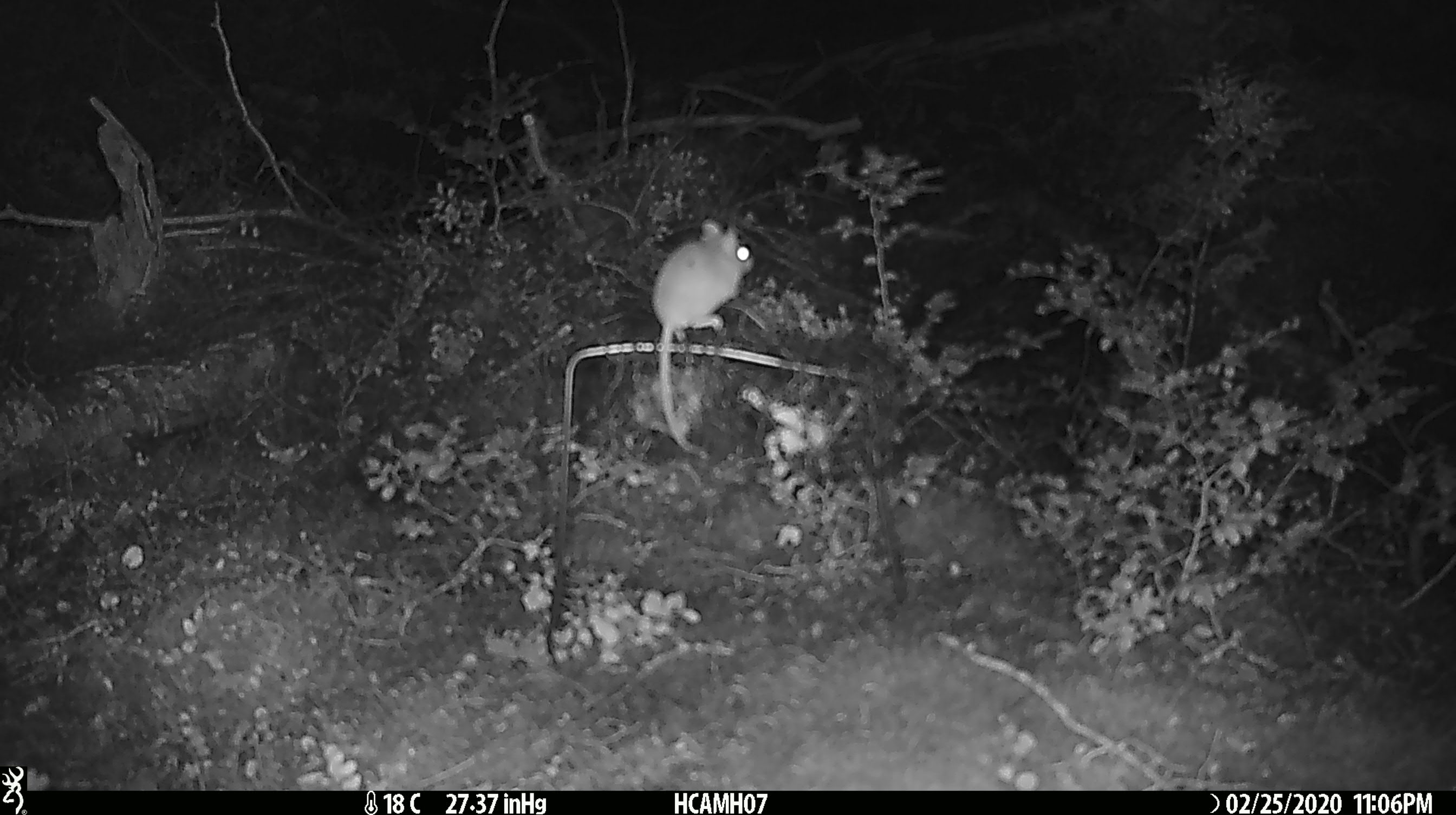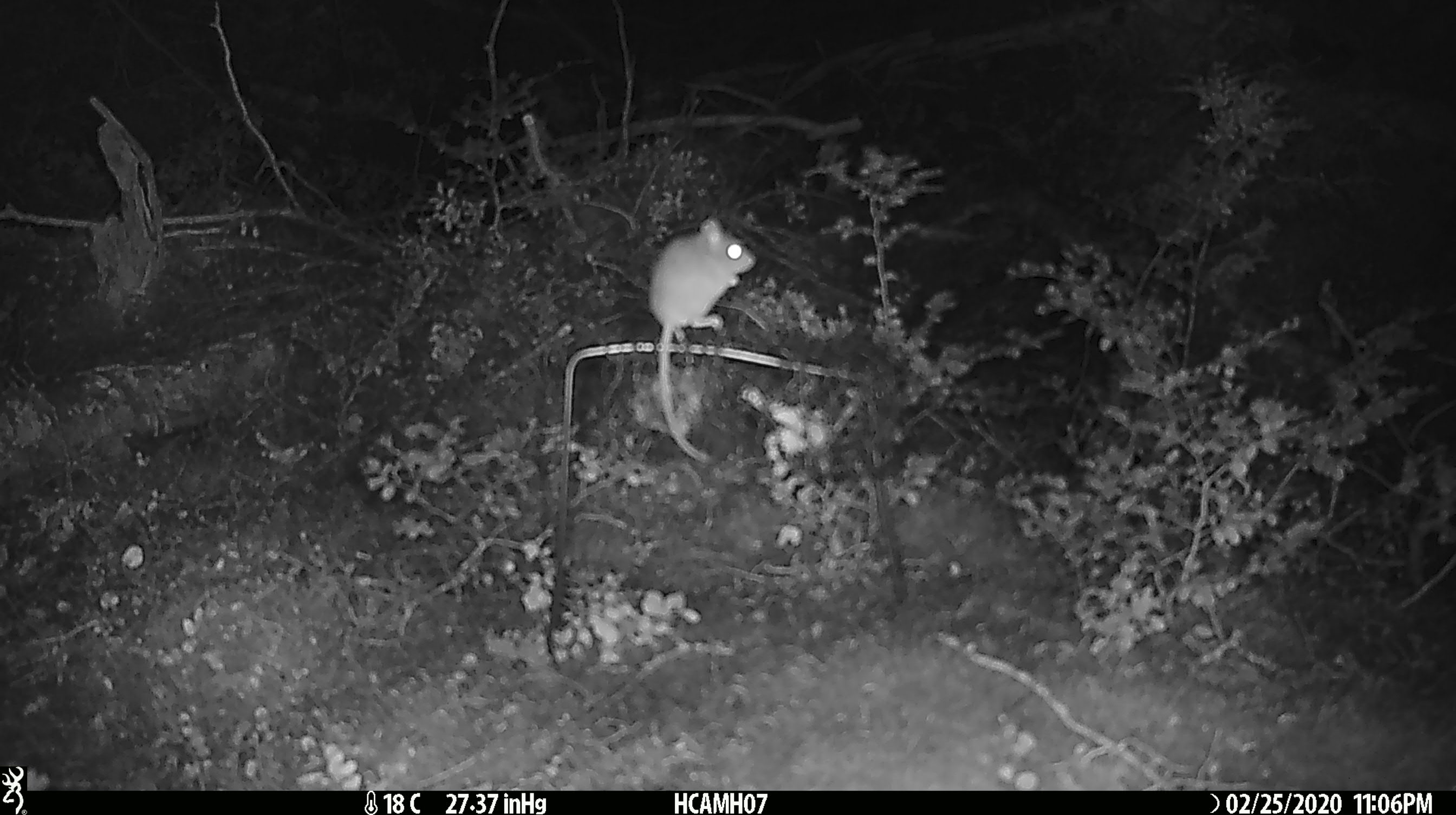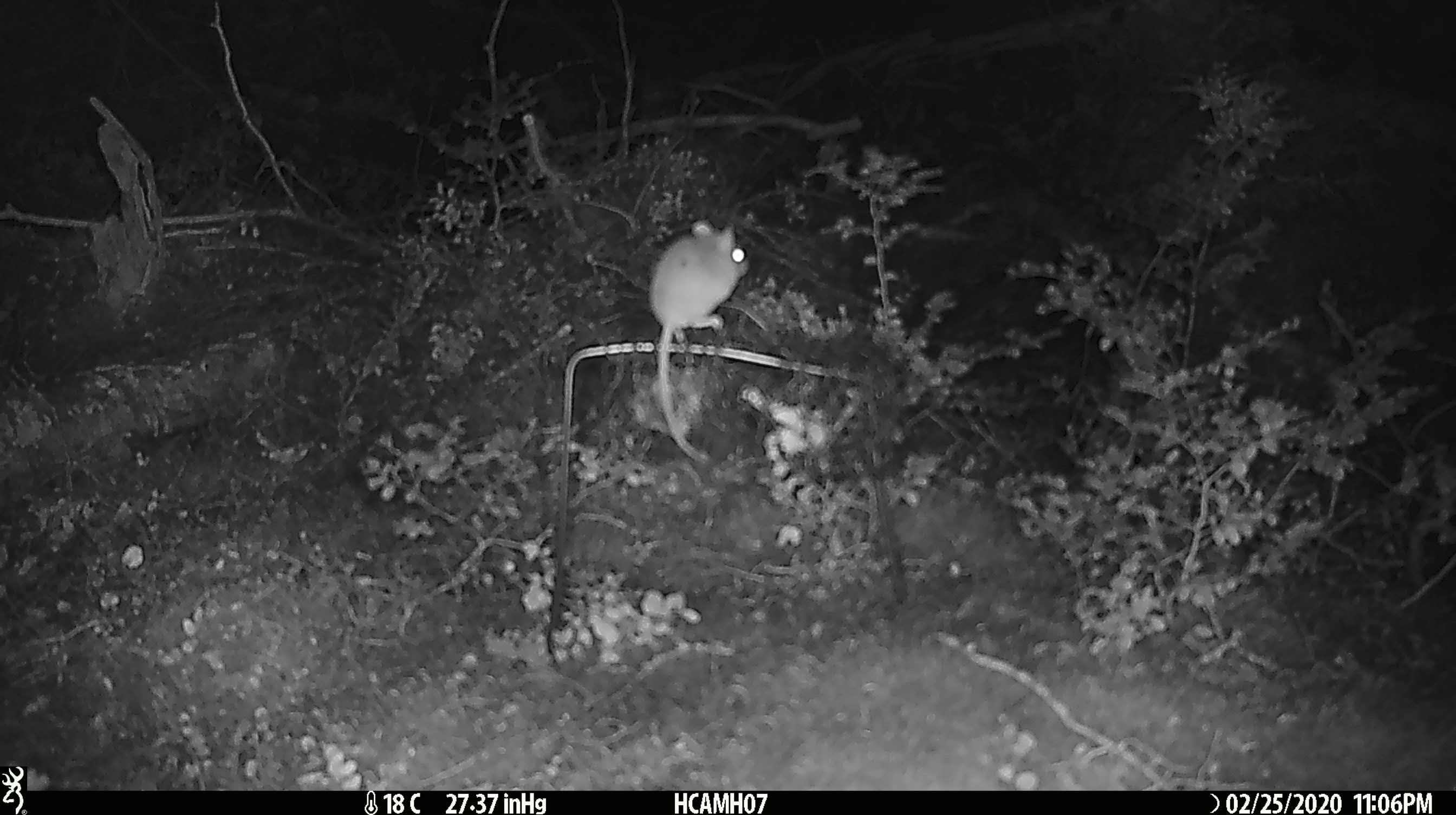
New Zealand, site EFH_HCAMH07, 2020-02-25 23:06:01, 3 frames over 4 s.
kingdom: Animalia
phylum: Chordata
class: Mammalia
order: Rodentia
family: Muridae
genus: Mus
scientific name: Mus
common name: mouse